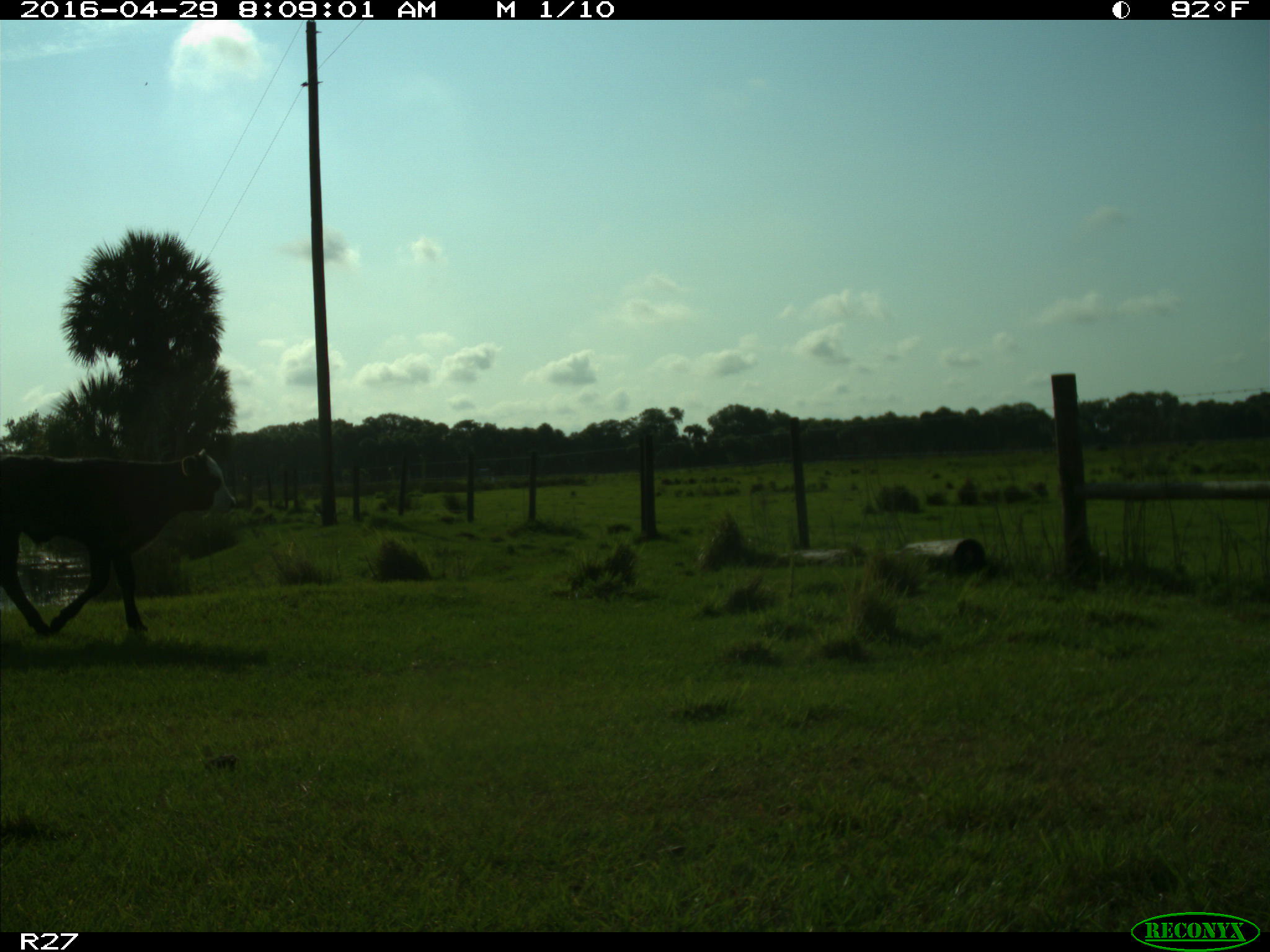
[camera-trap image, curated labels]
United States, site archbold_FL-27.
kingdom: Animalia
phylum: Chordata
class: Mammalia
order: Artiodactyla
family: Bovidae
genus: Bos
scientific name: Bos taurus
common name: domestic cow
Bos taurus (domestic cow).